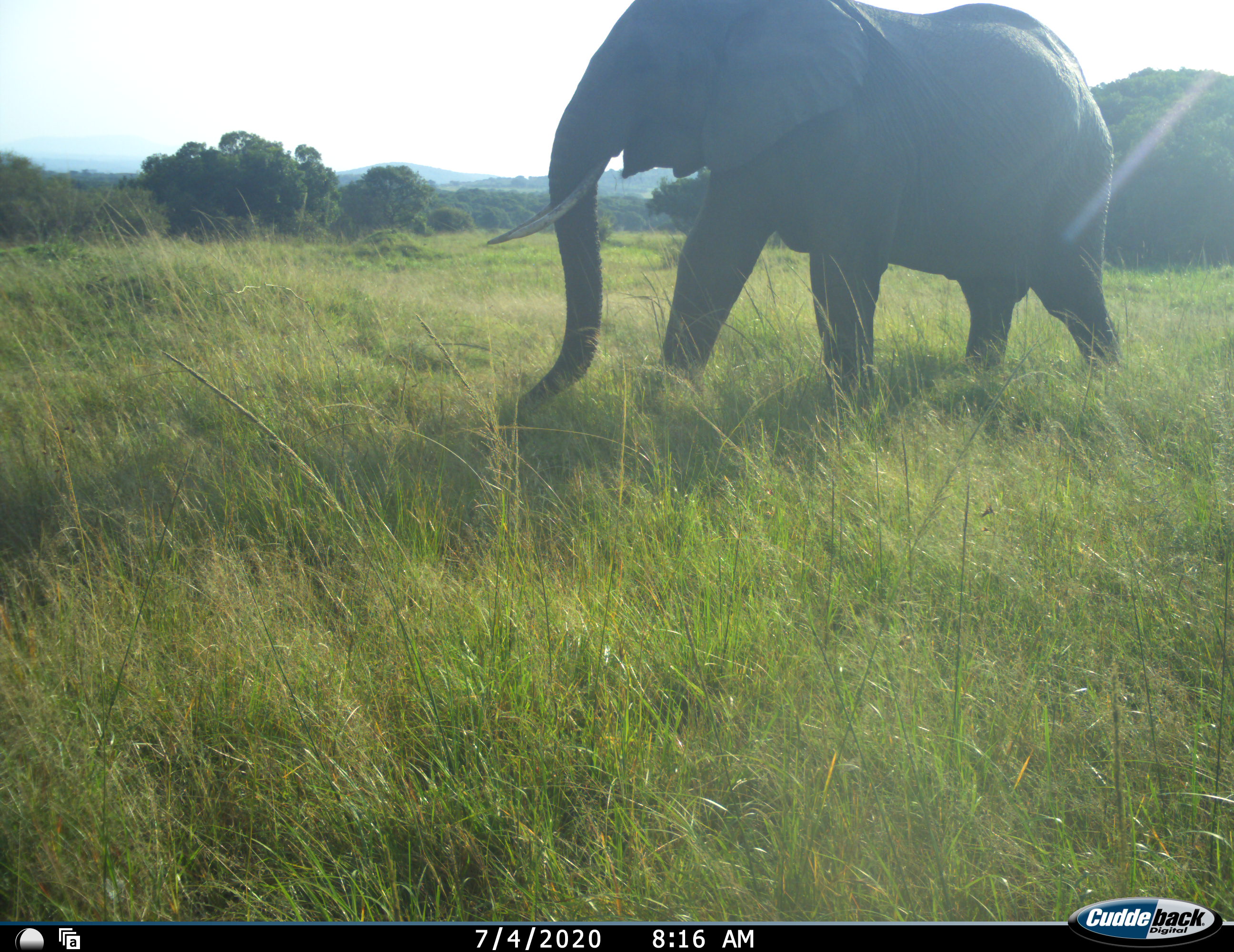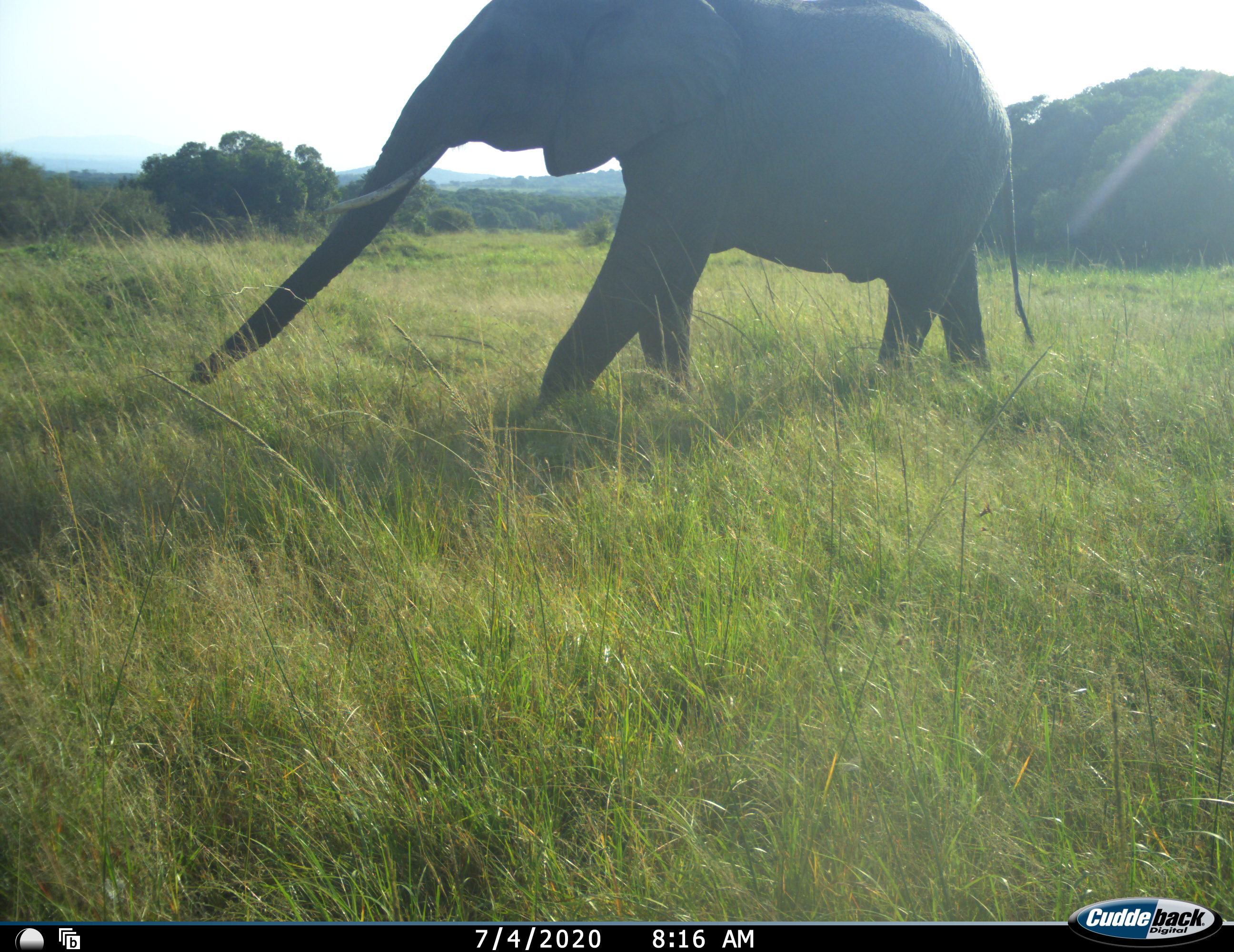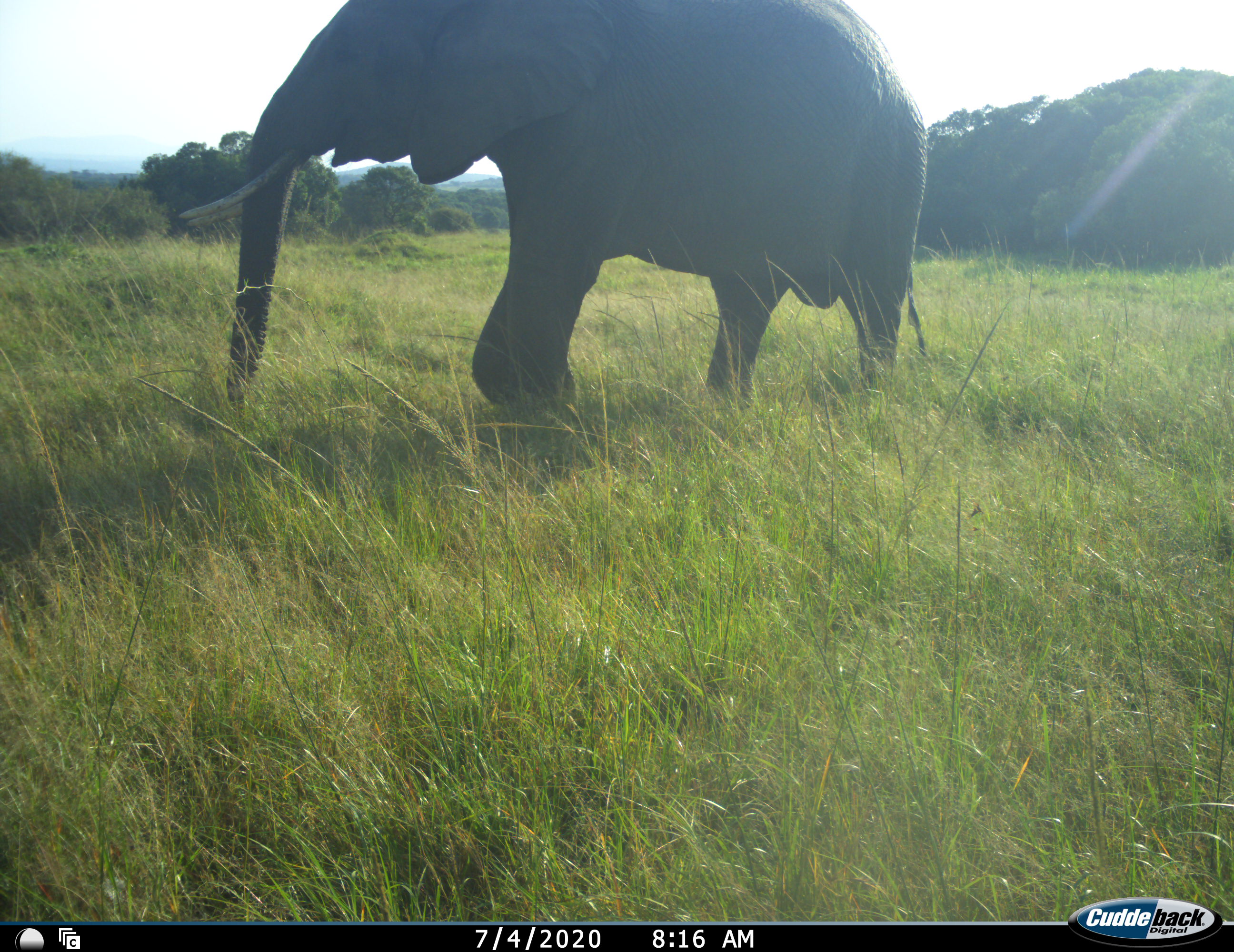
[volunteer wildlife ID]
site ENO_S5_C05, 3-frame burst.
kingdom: Animalia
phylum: Chordata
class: Mammalia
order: Proboscidea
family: Elephantidae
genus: Loxodonta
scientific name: Loxodonta africana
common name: african bush elephant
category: elephant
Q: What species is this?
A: Elephant (african bush elephant) (Loxodonta africana).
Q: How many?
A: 1.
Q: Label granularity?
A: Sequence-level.